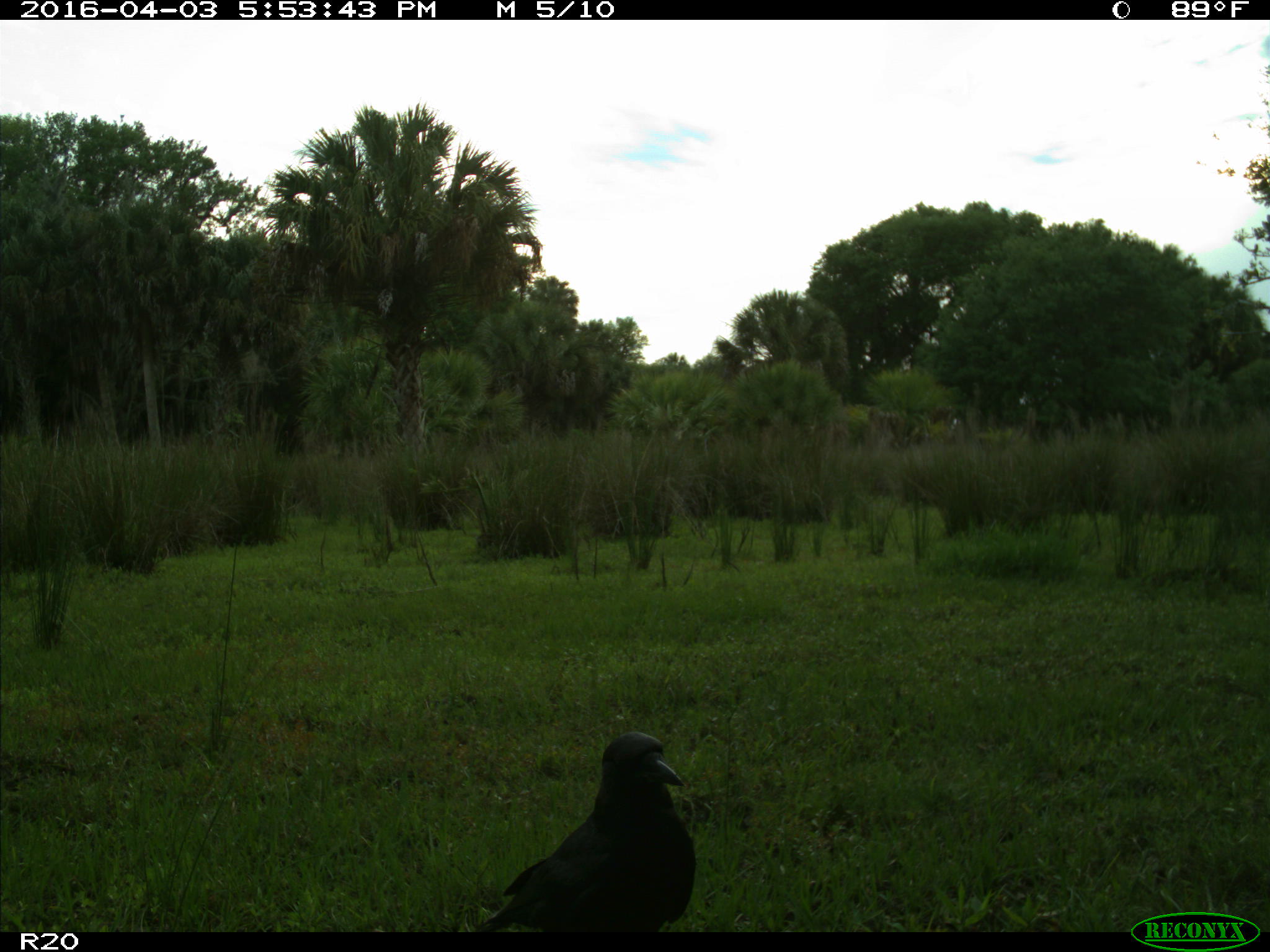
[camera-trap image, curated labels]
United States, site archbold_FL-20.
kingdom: Animalia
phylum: Chordata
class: Aves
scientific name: Aves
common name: birds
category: unidentified bird